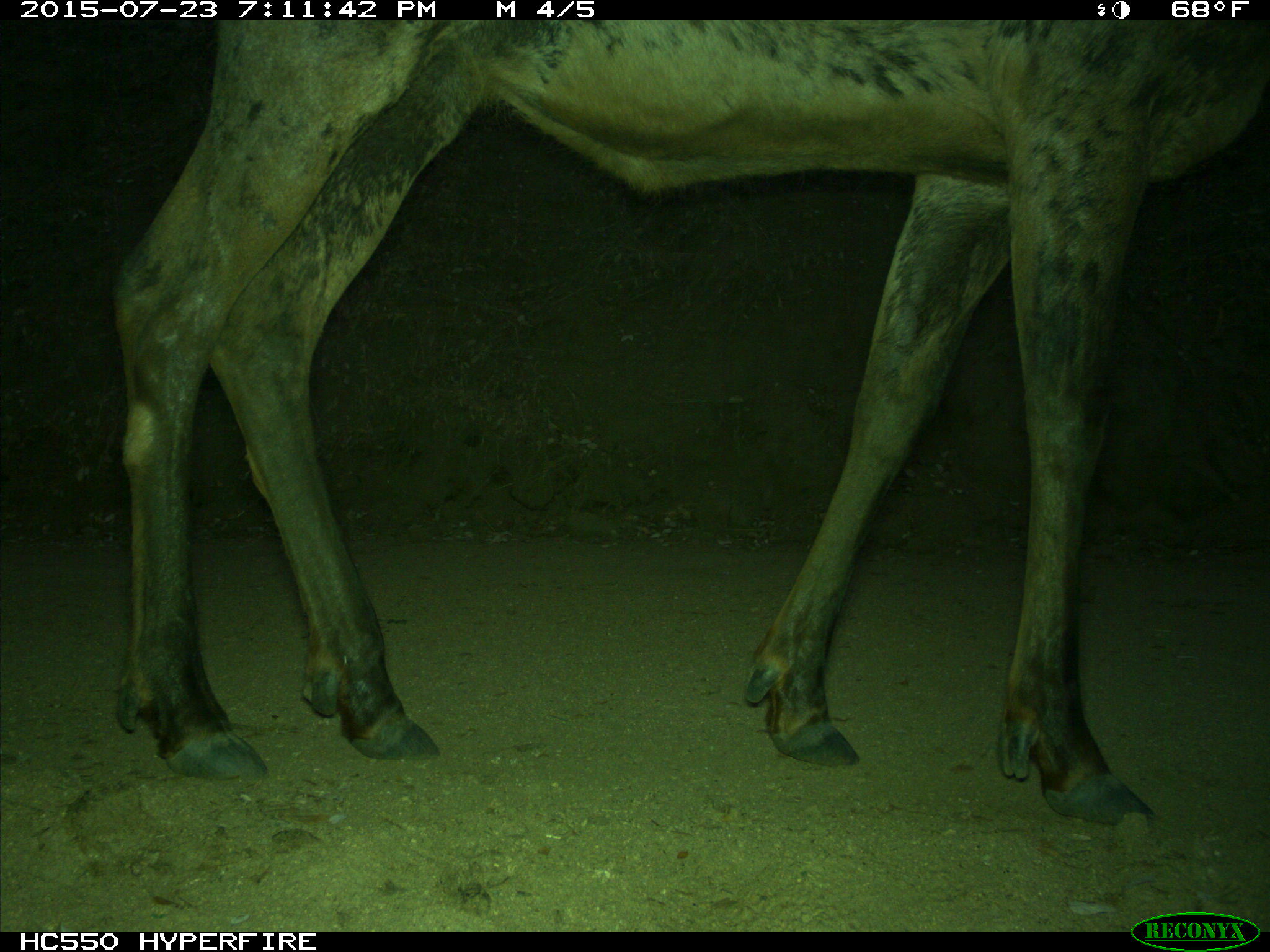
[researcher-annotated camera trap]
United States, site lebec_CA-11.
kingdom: Animalia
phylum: Chordata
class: Mammalia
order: Artiodactyla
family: Cervidae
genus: Cervus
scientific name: Cervus canadensis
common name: elk